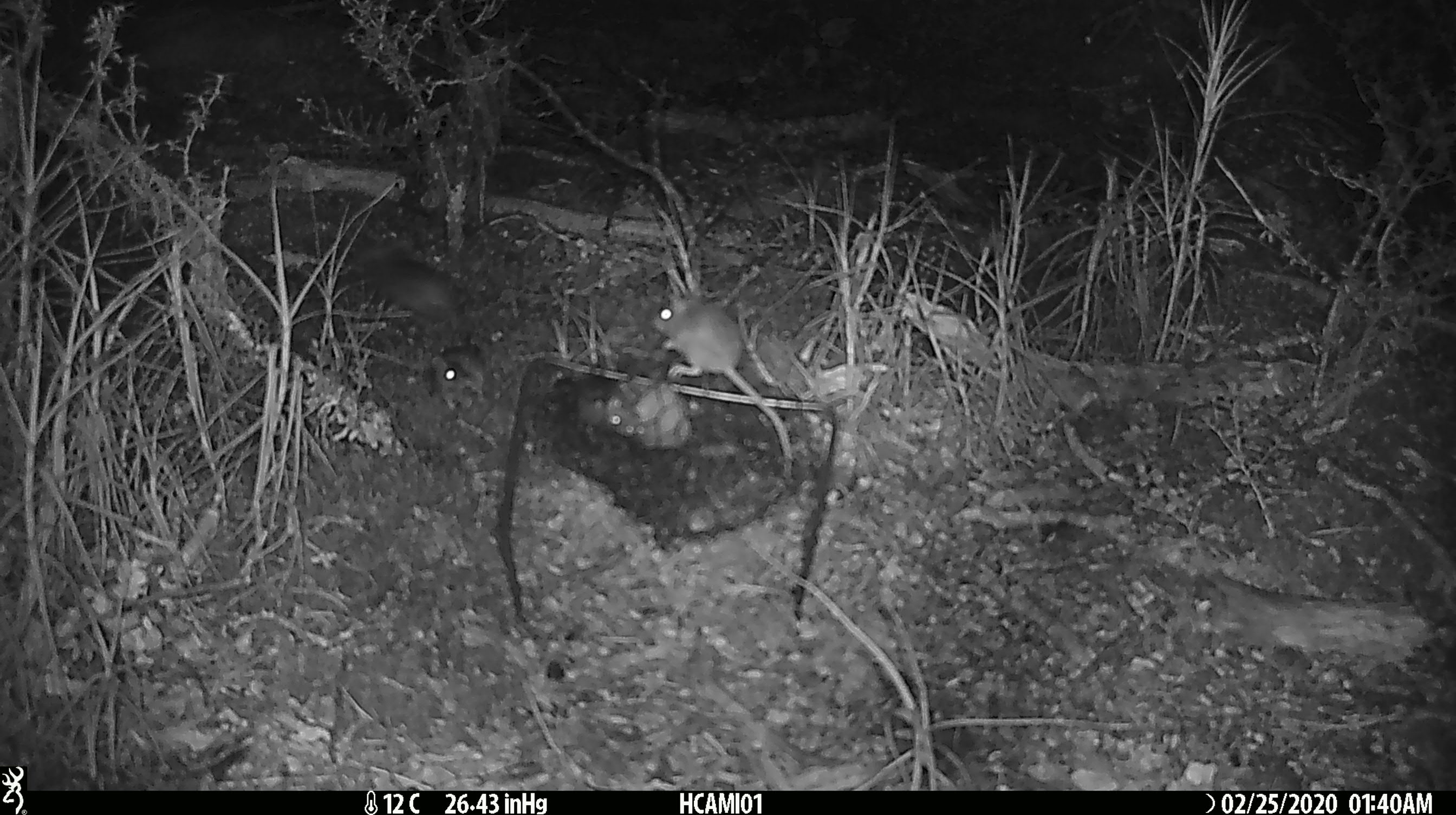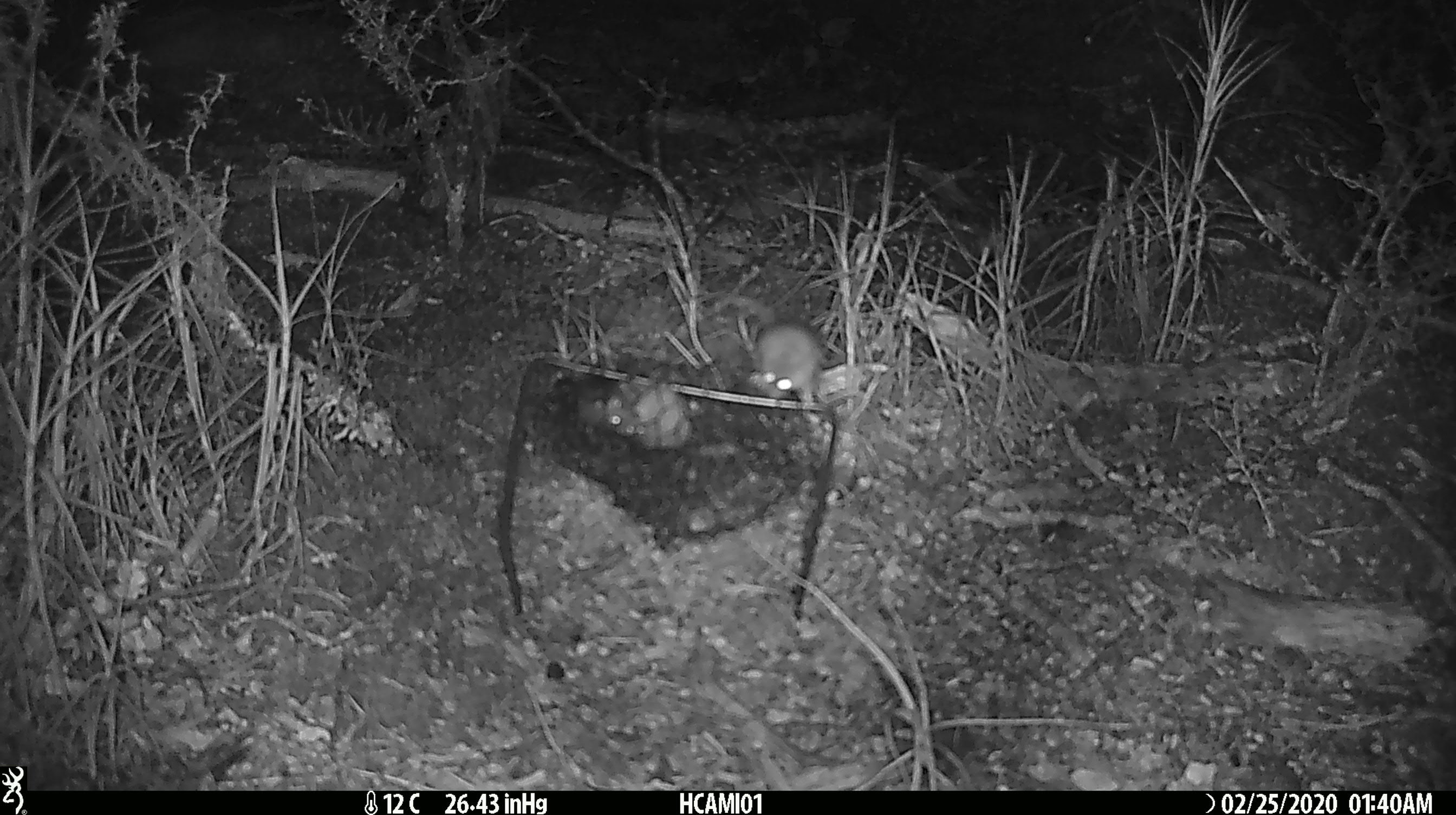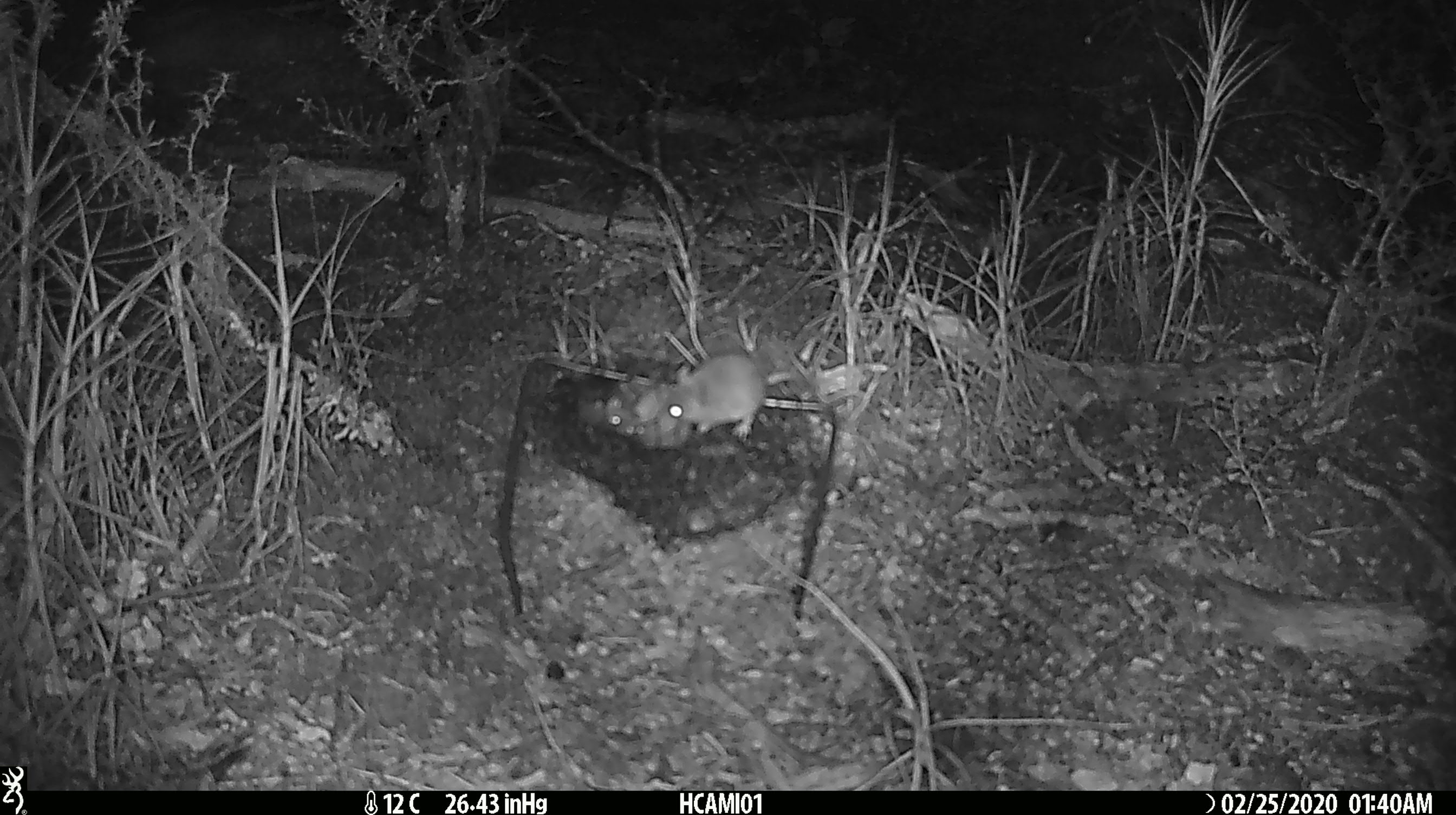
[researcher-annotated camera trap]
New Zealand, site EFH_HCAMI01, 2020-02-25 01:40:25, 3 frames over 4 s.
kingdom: Animalia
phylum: Chordata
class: Mammalia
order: Rodentia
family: Muridae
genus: Mus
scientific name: Mus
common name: mouse